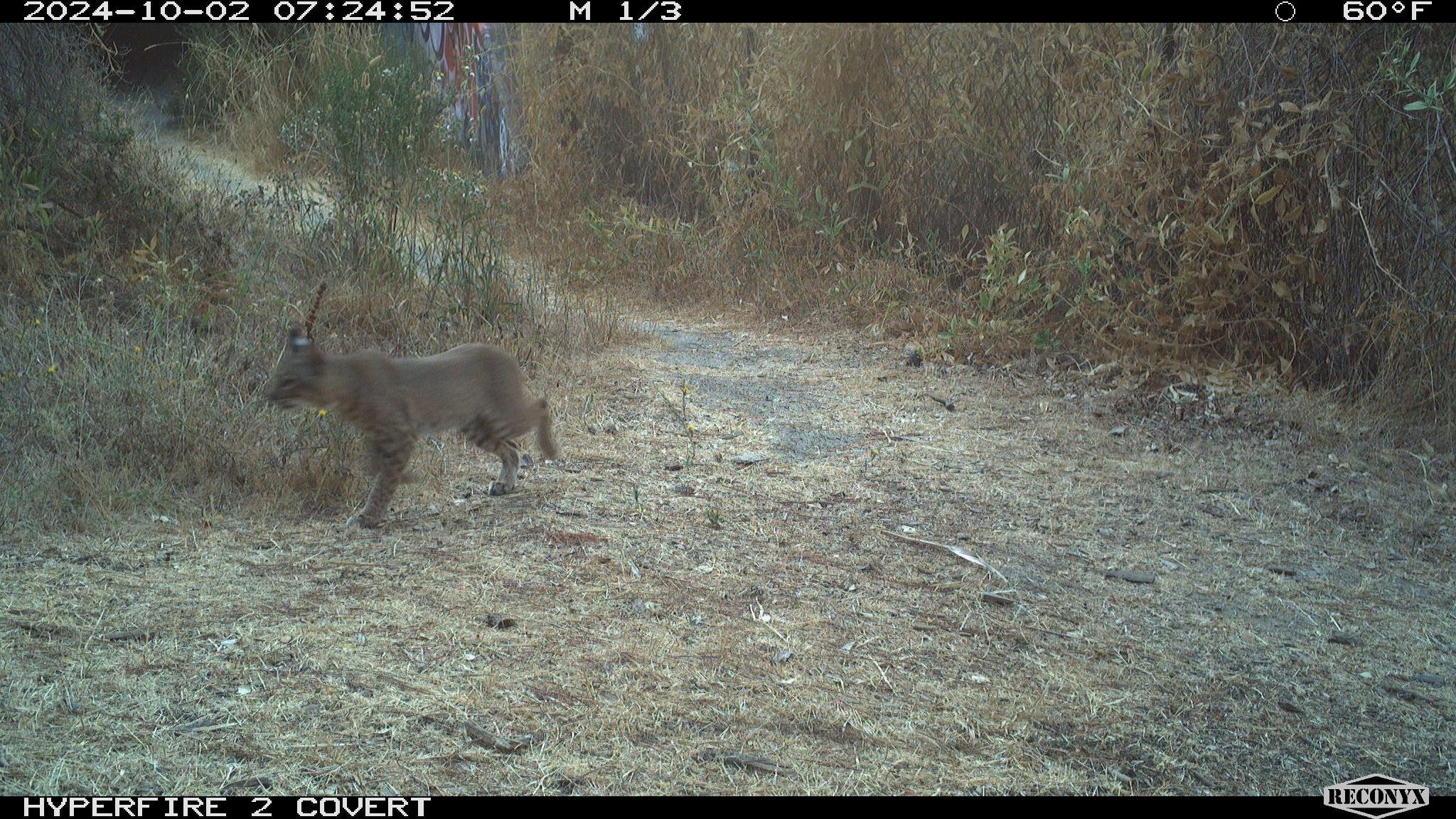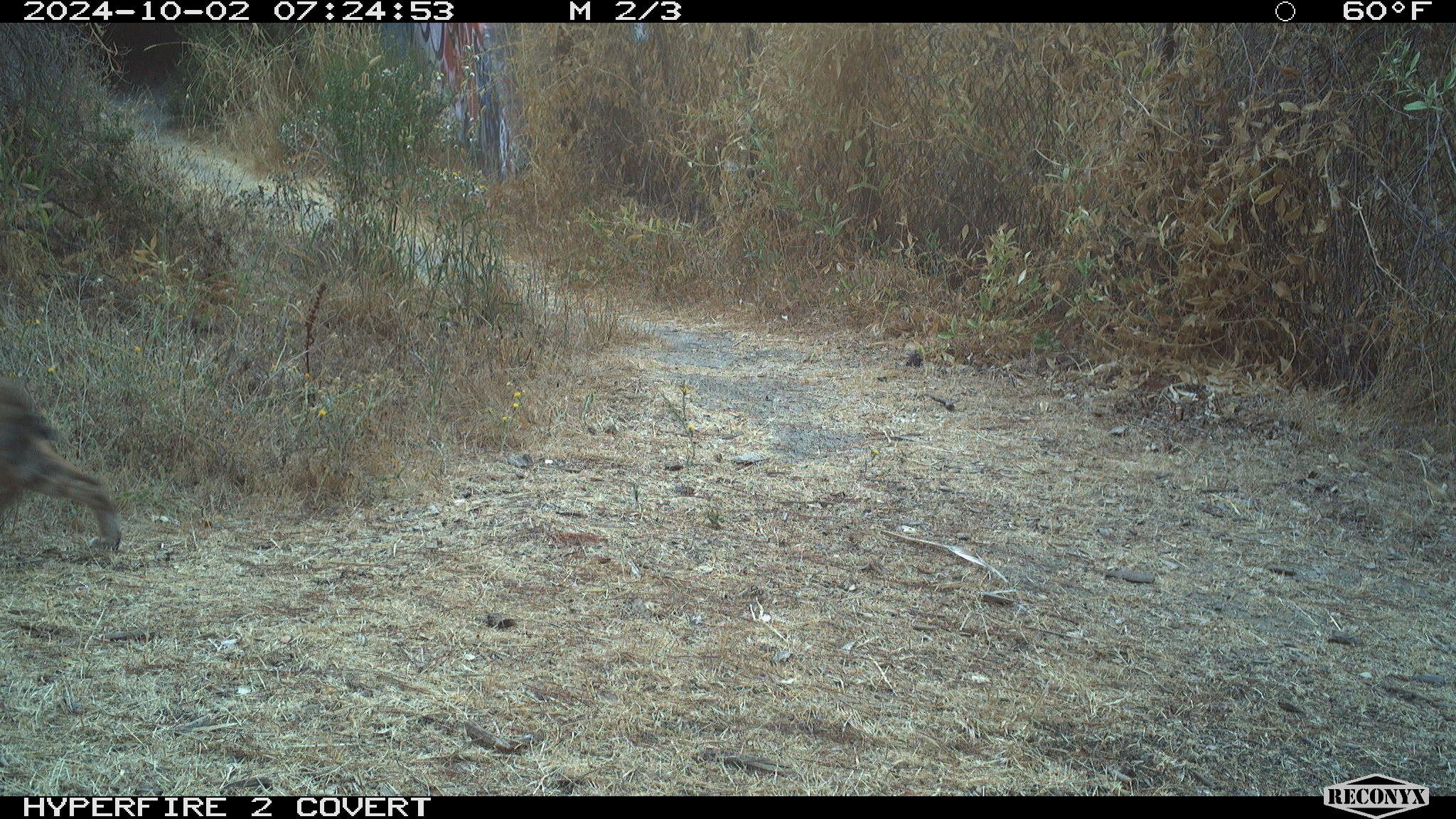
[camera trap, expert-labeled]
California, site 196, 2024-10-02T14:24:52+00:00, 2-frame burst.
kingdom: Animalia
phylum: Chordata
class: Mammalia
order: Carnivora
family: Felidae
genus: Lynx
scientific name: Lynx rufus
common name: bobcat